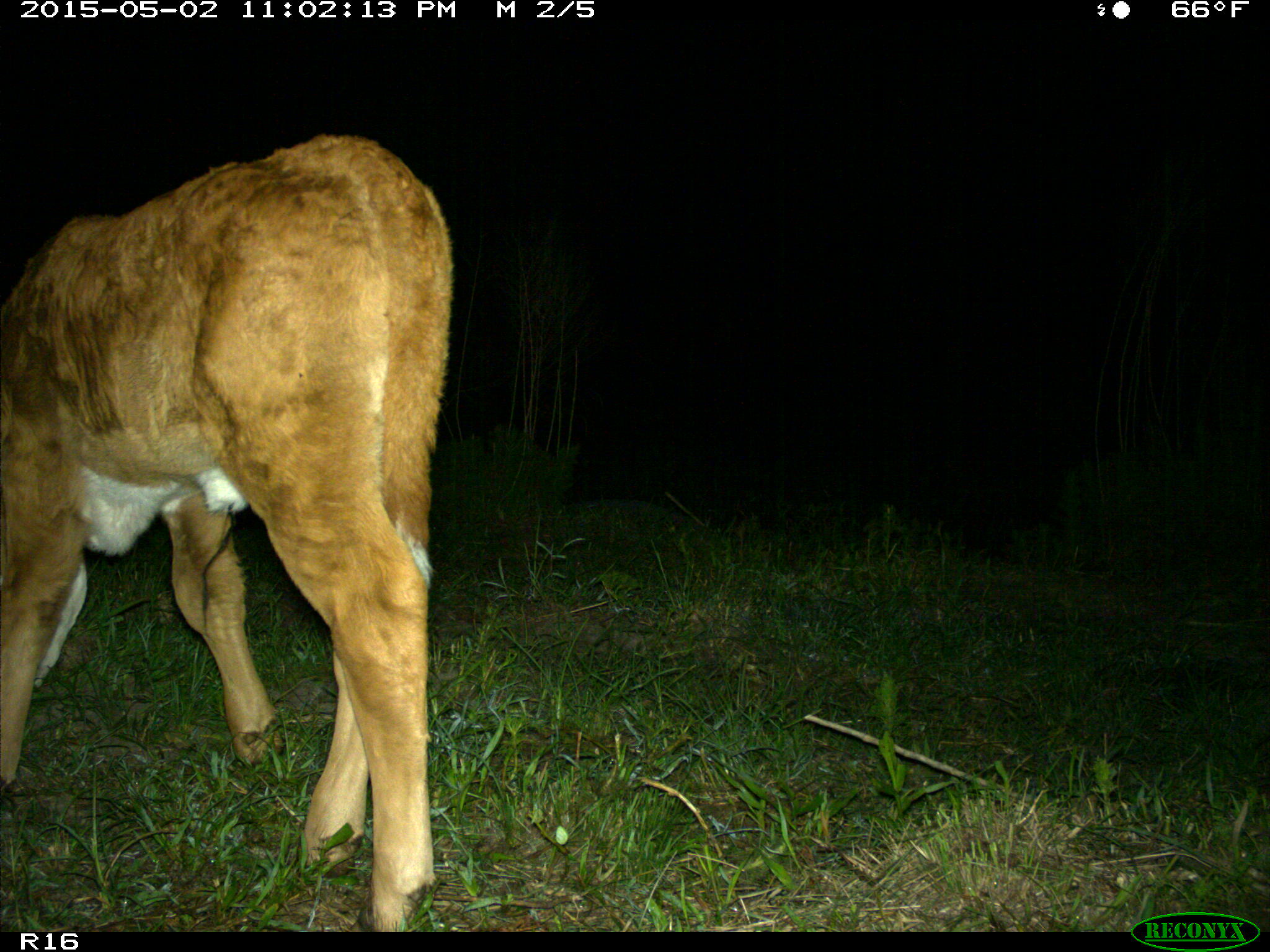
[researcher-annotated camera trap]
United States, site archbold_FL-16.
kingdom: Animalia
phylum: Chordata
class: Mammalia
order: Artiodactyla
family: Bovidae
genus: Bos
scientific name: Bos taurus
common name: domestic cow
Bos taurus (domestic cow).